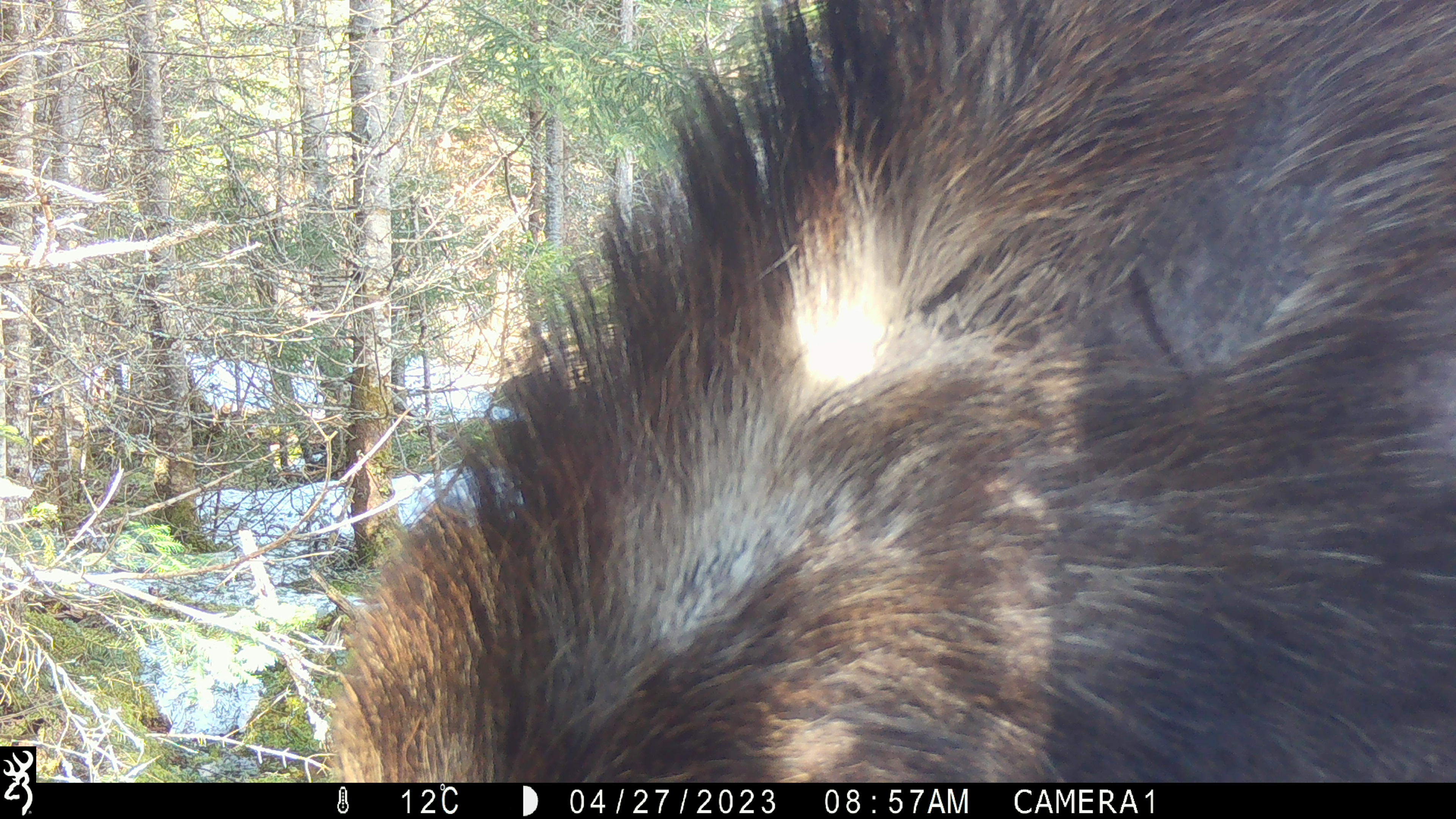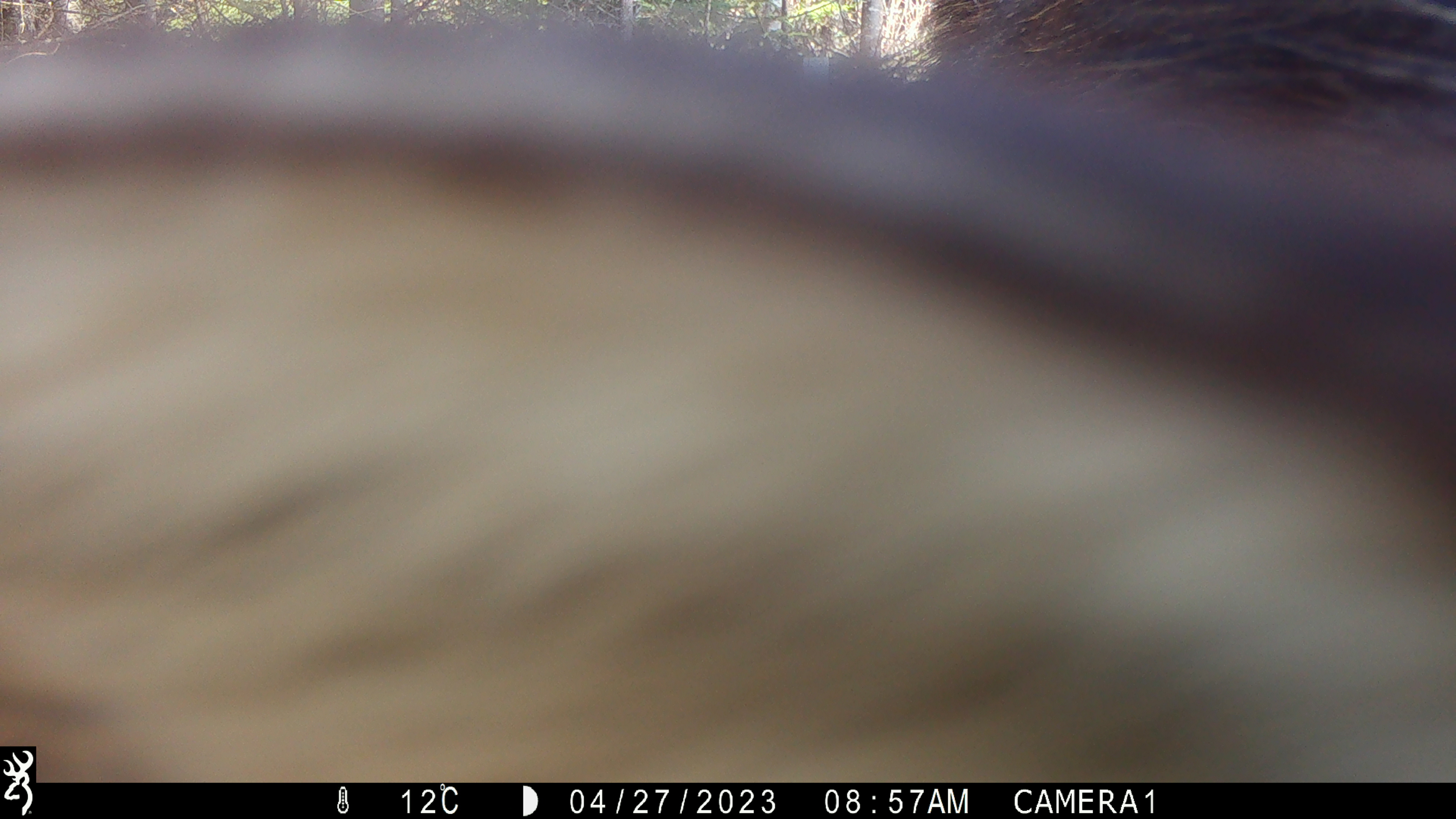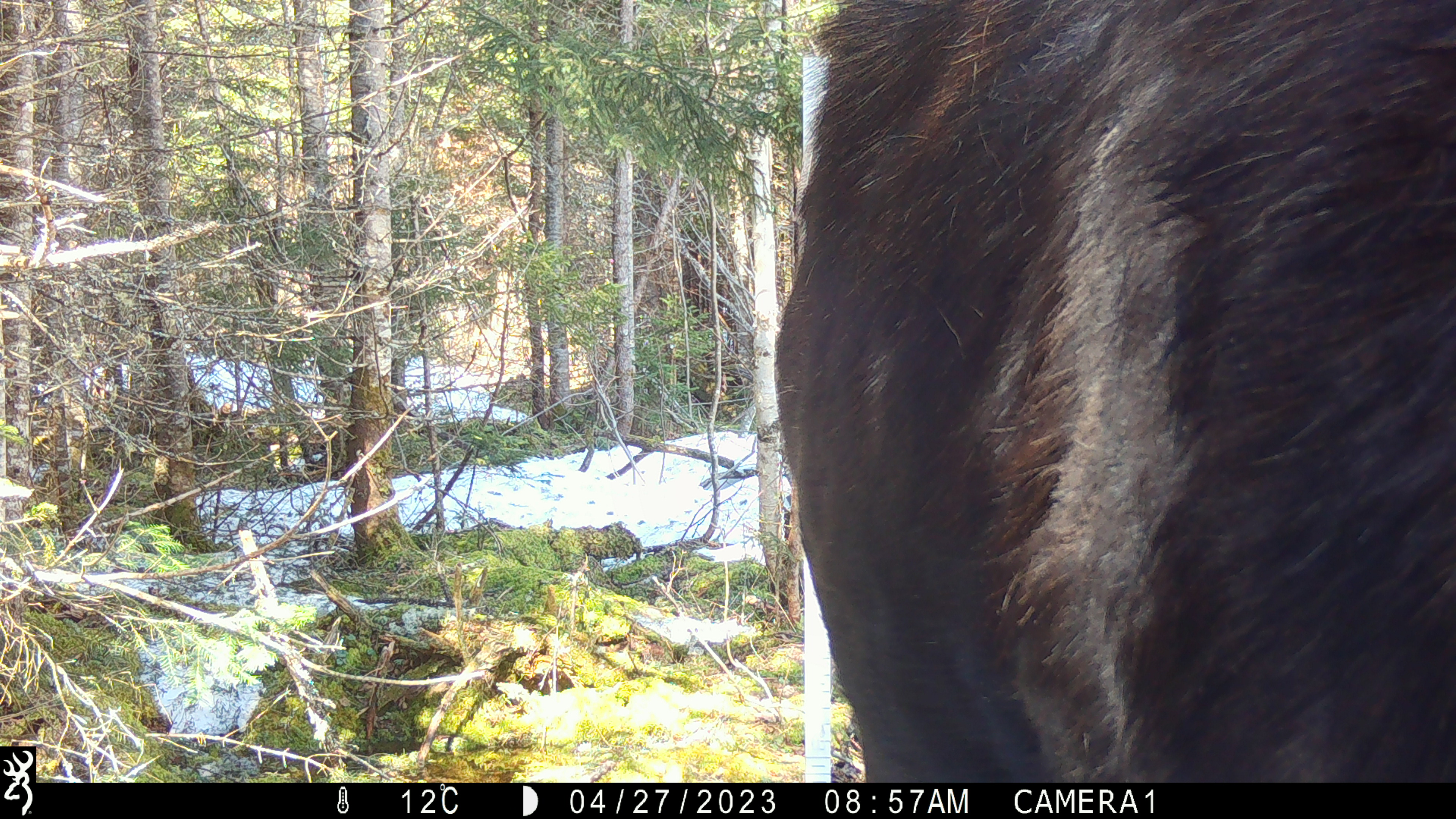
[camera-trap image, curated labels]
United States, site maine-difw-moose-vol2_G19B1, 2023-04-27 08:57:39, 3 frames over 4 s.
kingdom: Animalia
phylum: Chordata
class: Mammalia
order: Artiodactyla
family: Cervidae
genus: Alces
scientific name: Alces alces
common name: moose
Moose (Alces alces).